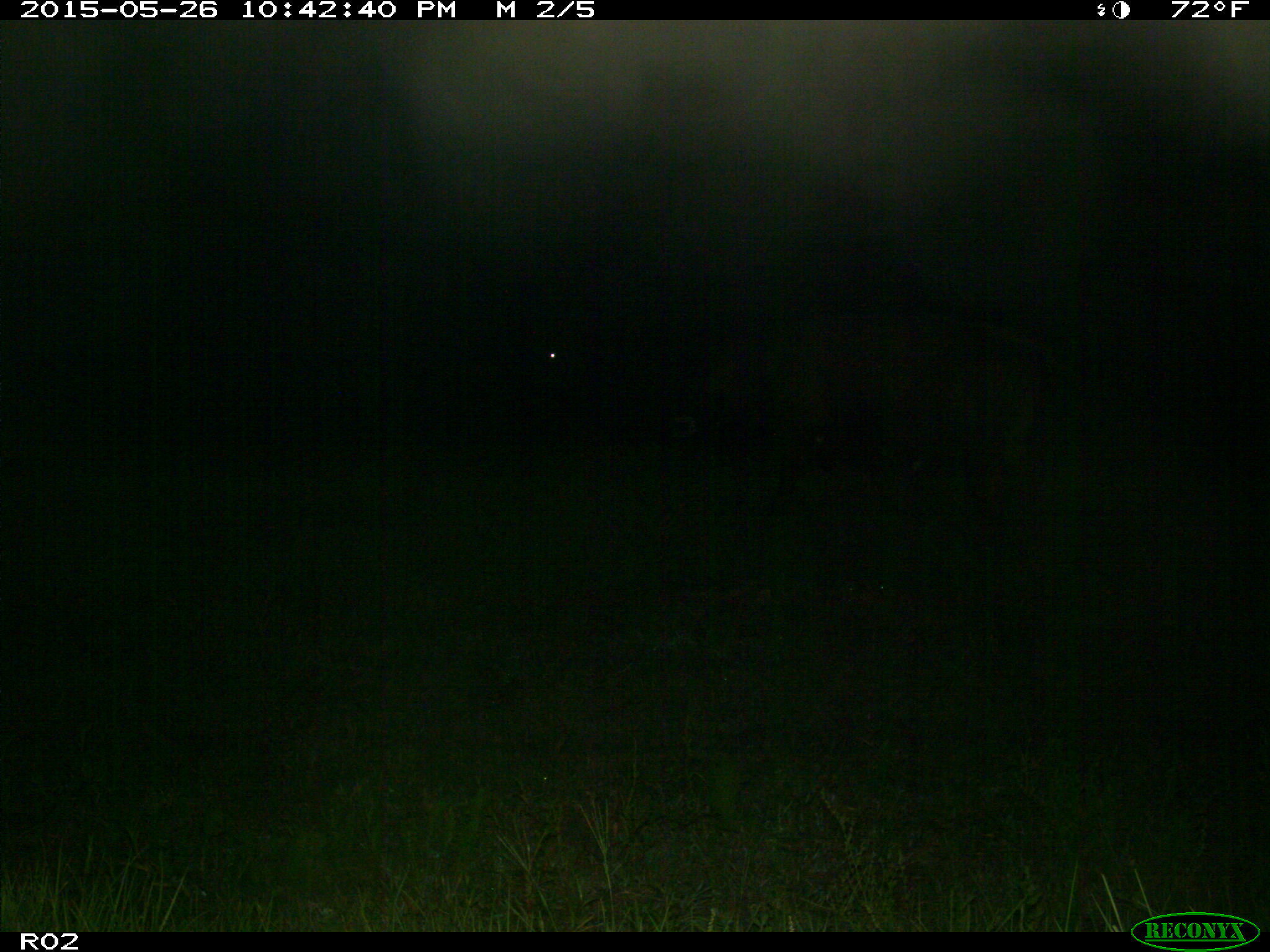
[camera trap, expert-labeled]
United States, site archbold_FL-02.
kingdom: Animalia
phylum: Chordata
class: Mammalia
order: Artiodactyla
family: Bovidae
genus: Bos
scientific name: Bos taurus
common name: domestic cow